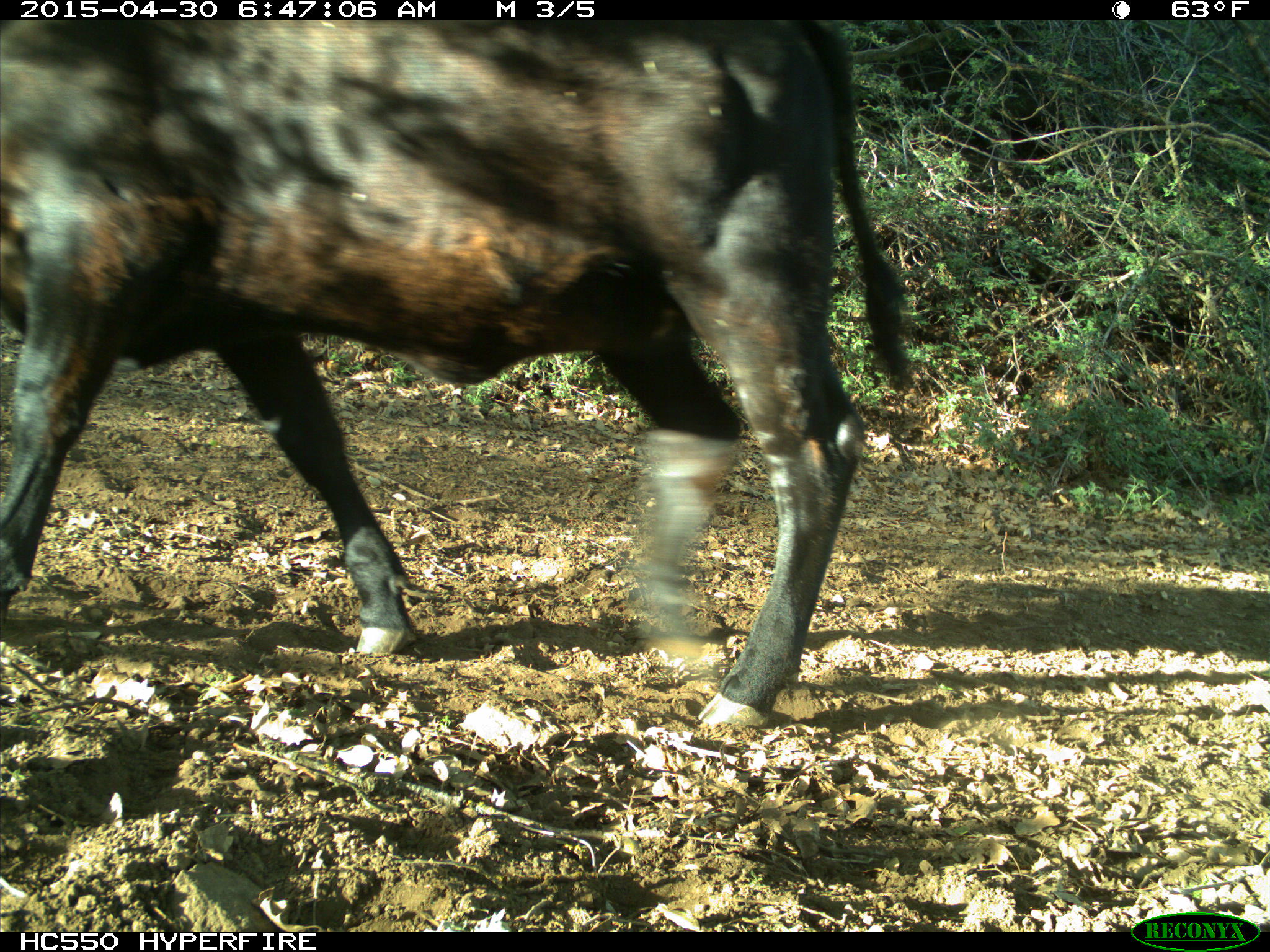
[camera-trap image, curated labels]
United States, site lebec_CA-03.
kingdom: Animalia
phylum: Chordata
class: Mammalia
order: Artiodactyla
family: Bovidae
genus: Bos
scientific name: Bos taurus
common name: domestic cow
Bos taurus (domestic cow).